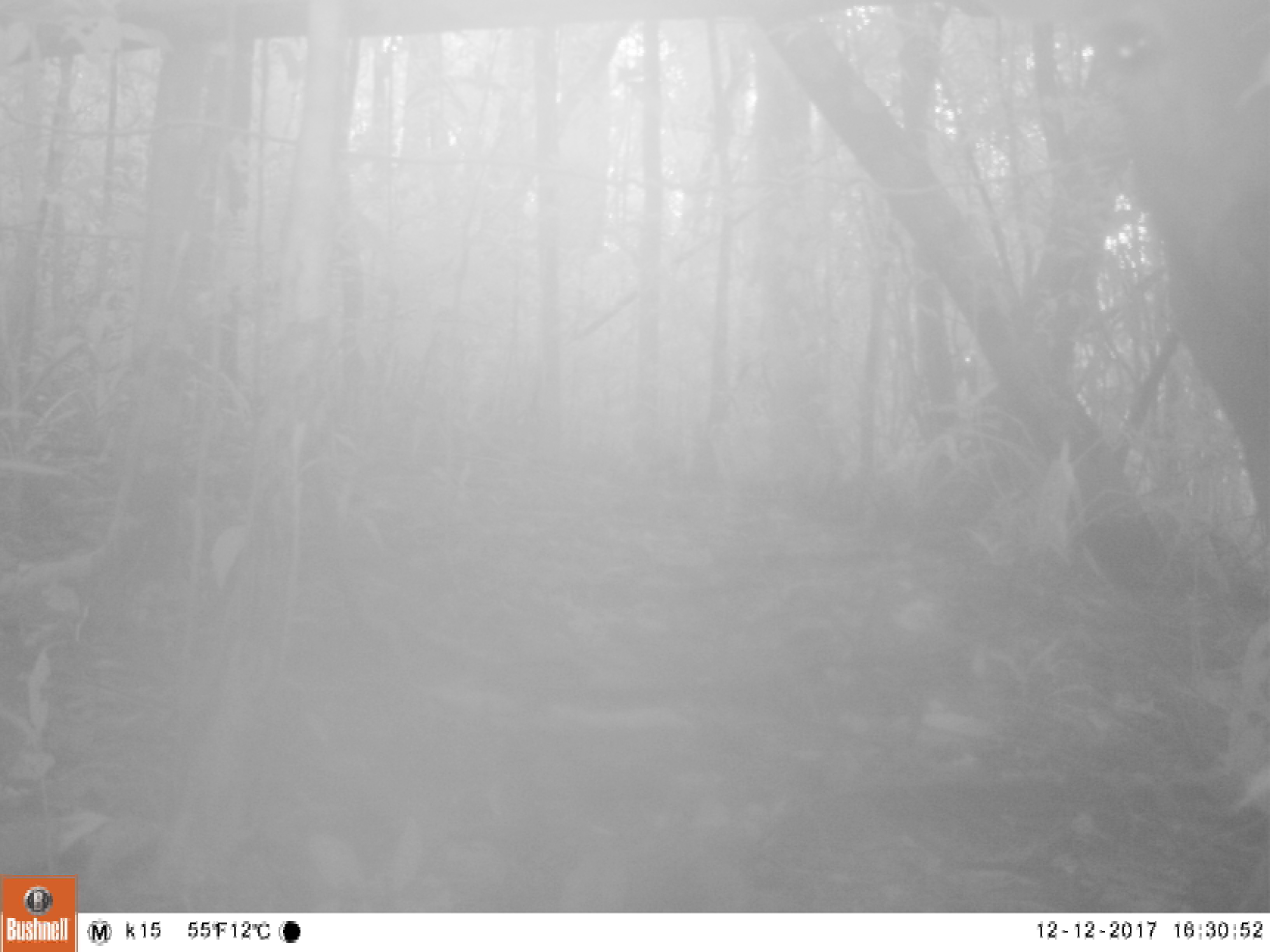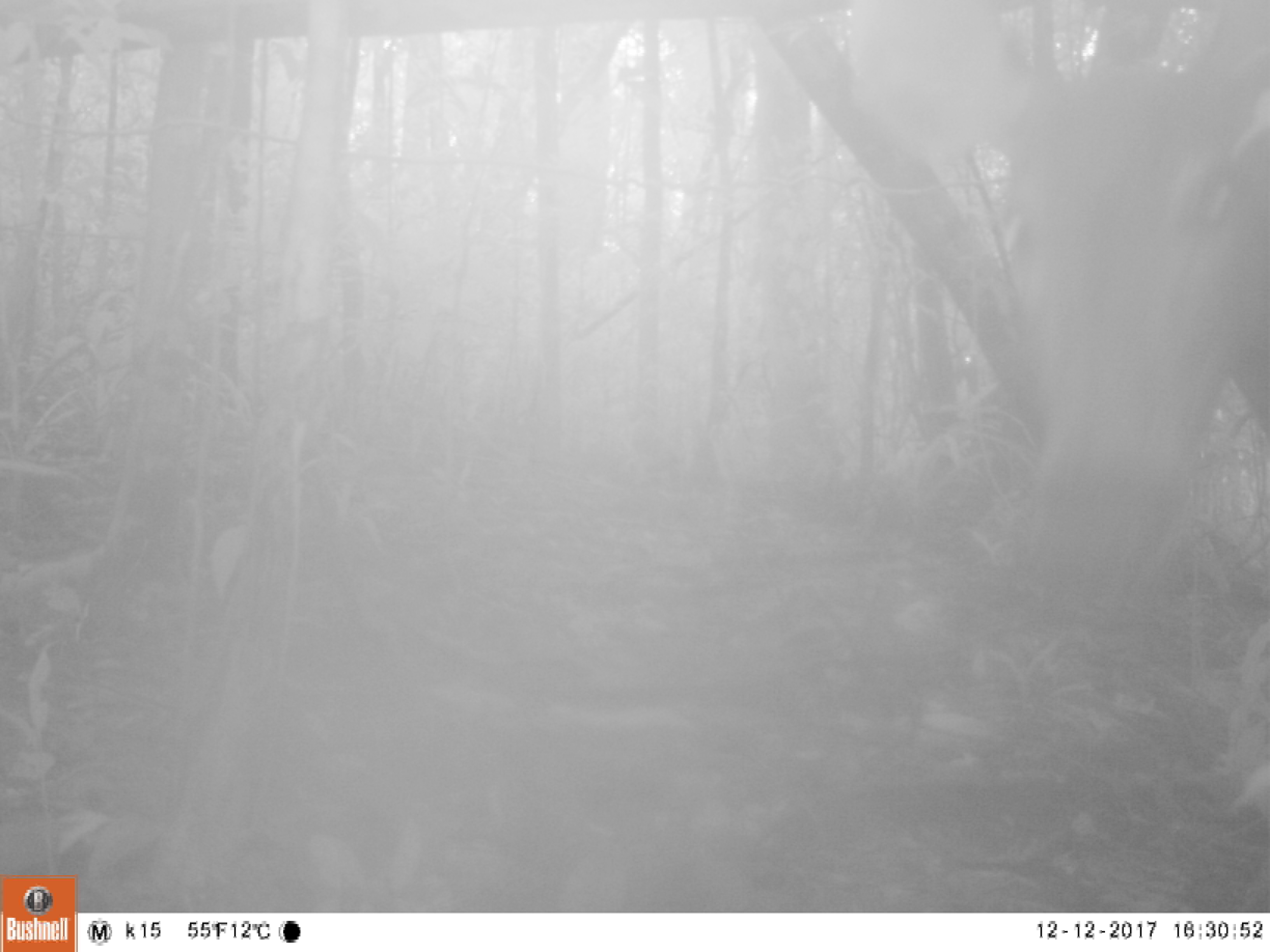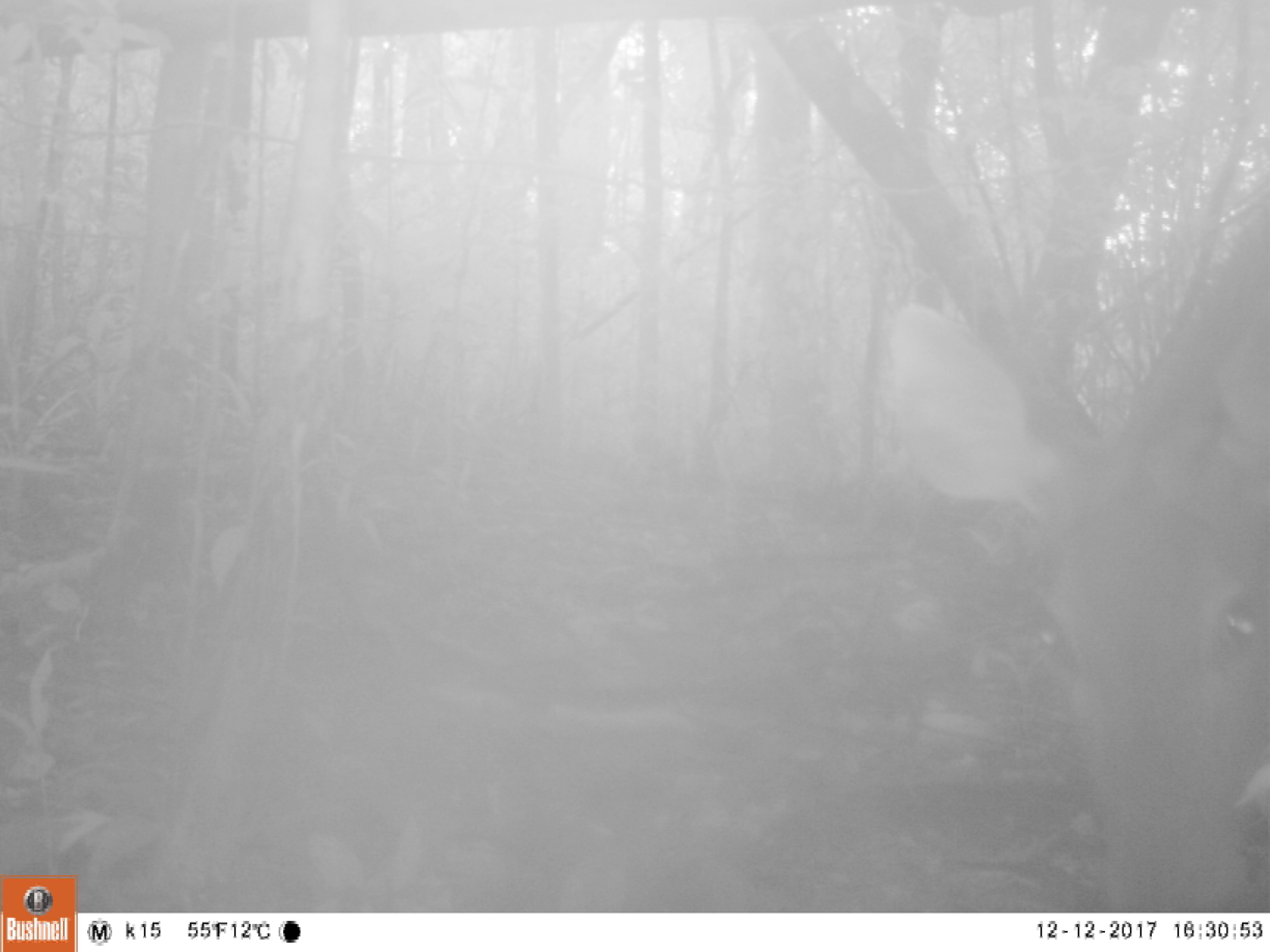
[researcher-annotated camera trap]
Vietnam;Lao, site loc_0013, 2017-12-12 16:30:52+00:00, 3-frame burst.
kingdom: Animalia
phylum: Chordata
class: Mammalia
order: Artiodactyla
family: Cervidae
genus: Rusa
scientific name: Rusa unicolor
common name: sambar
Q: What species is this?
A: Sambar (Rusa unicolor).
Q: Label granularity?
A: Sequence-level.